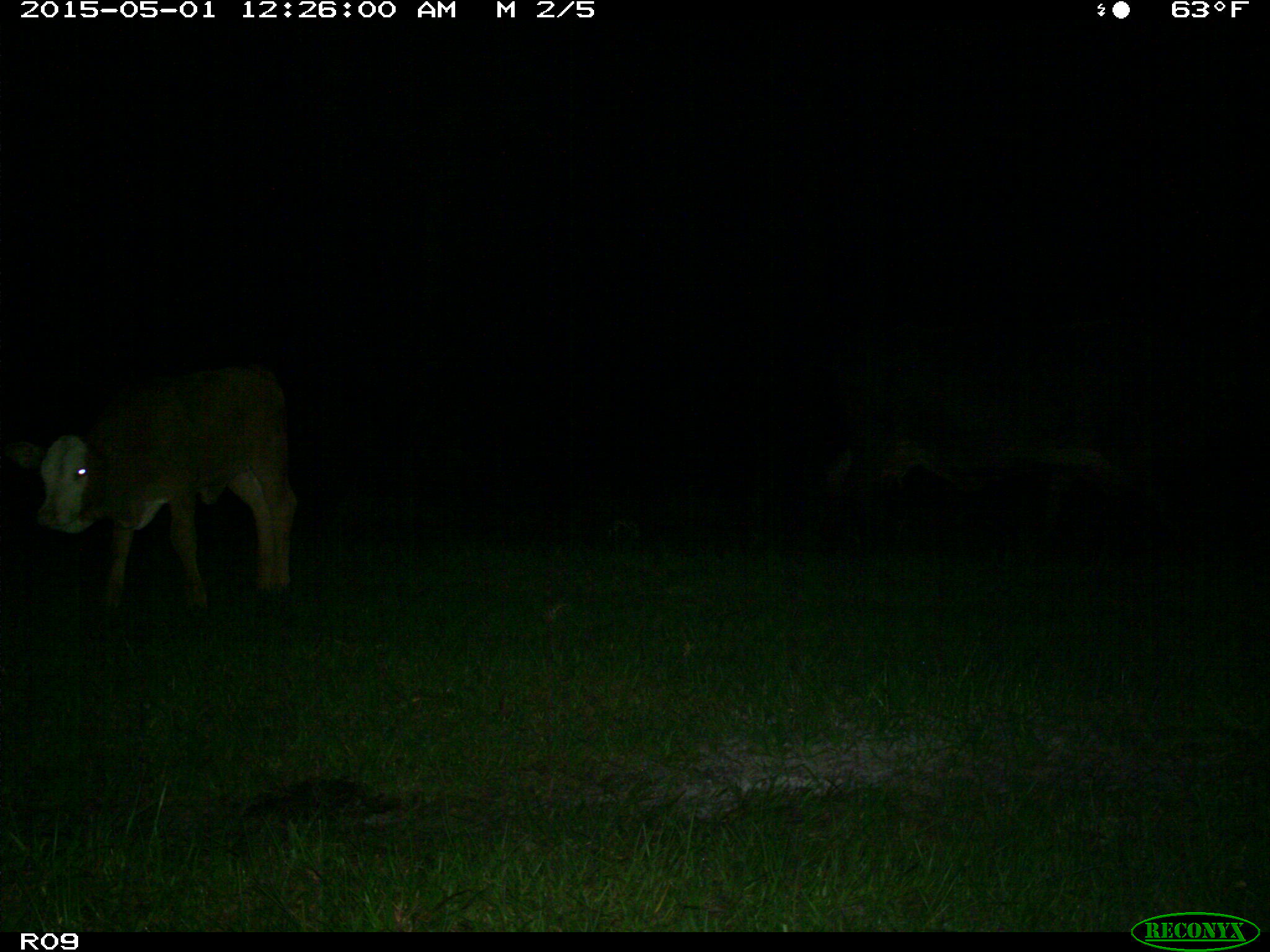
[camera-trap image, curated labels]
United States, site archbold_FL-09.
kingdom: Animalia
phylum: Chordata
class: Mammalia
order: Artiodactyla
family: Bovidae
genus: Bos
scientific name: Bos taurus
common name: domestic cow